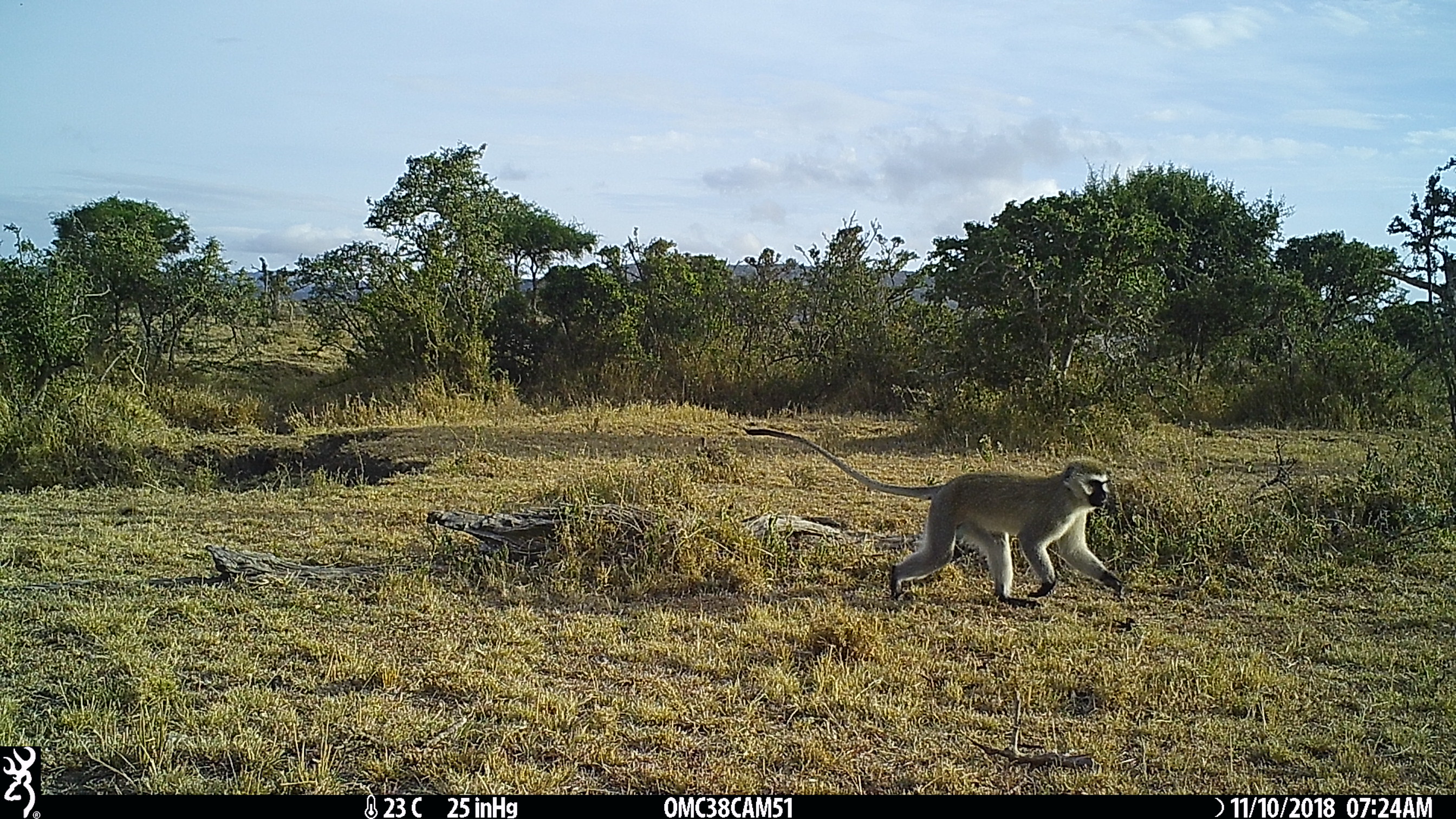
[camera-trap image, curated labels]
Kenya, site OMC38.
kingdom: Animalia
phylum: Chordata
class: Mammalia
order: Primates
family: Cercopithecidae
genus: Chlorocebus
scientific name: Chlorocebus pygerythrus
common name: vervet monkey